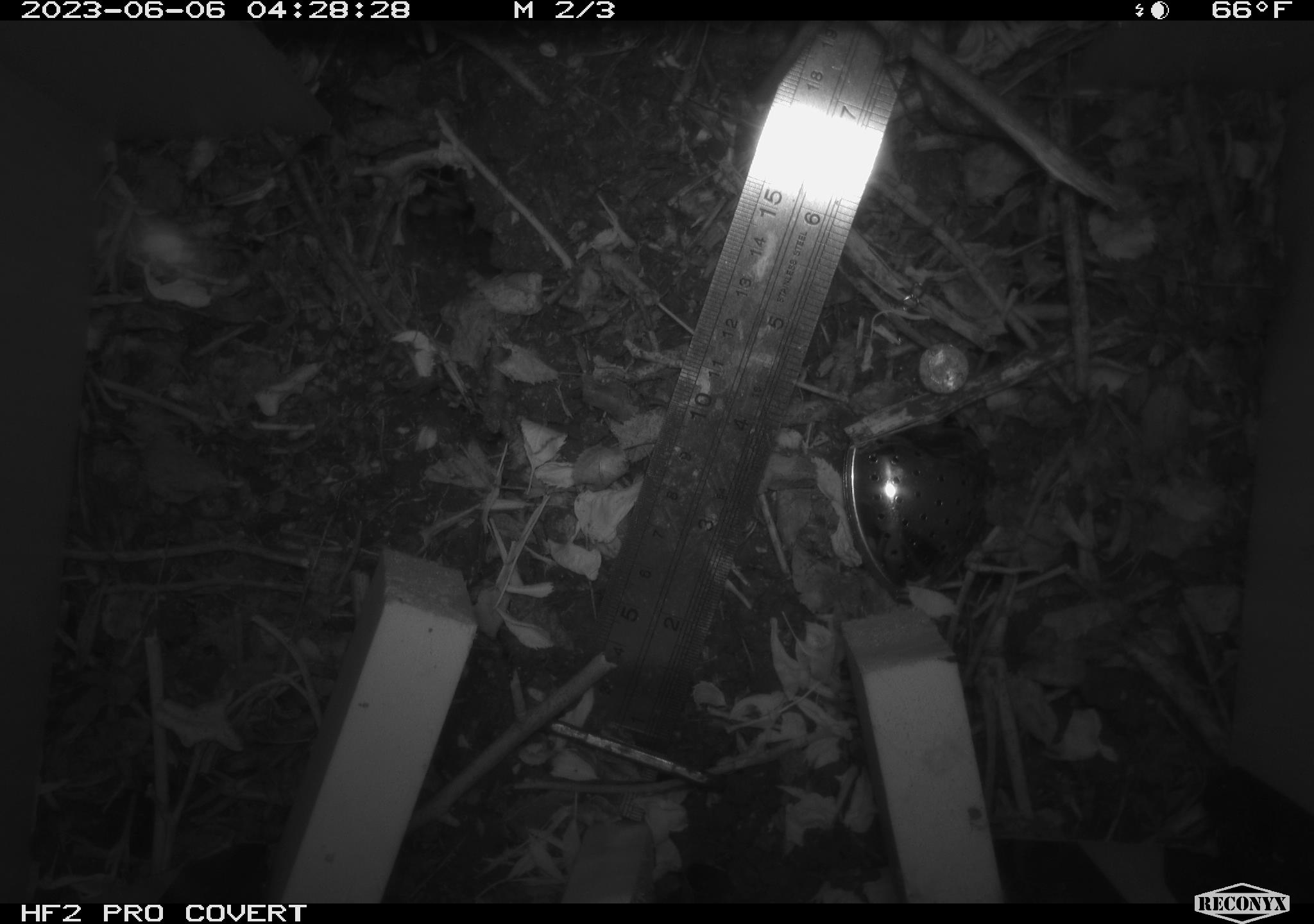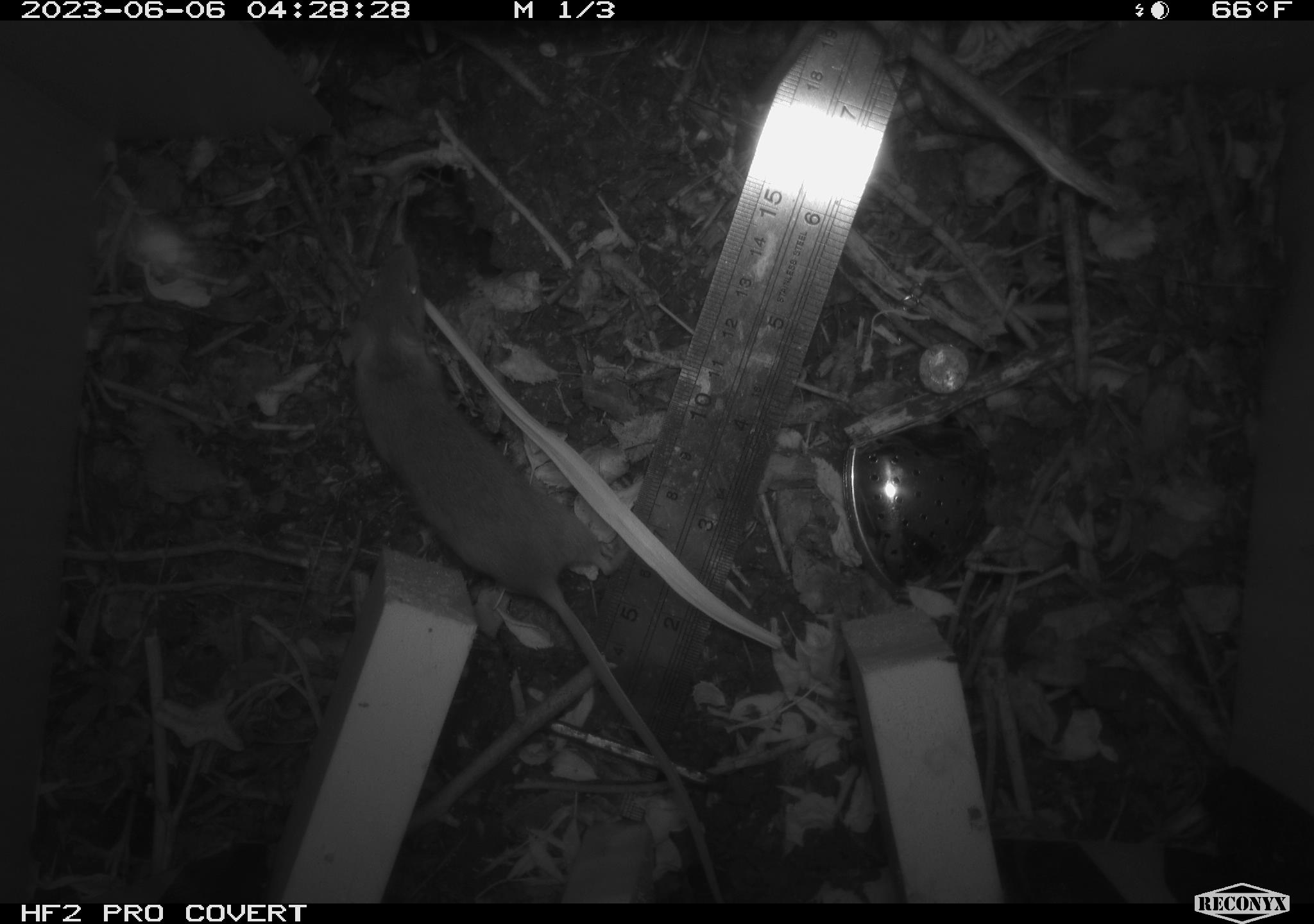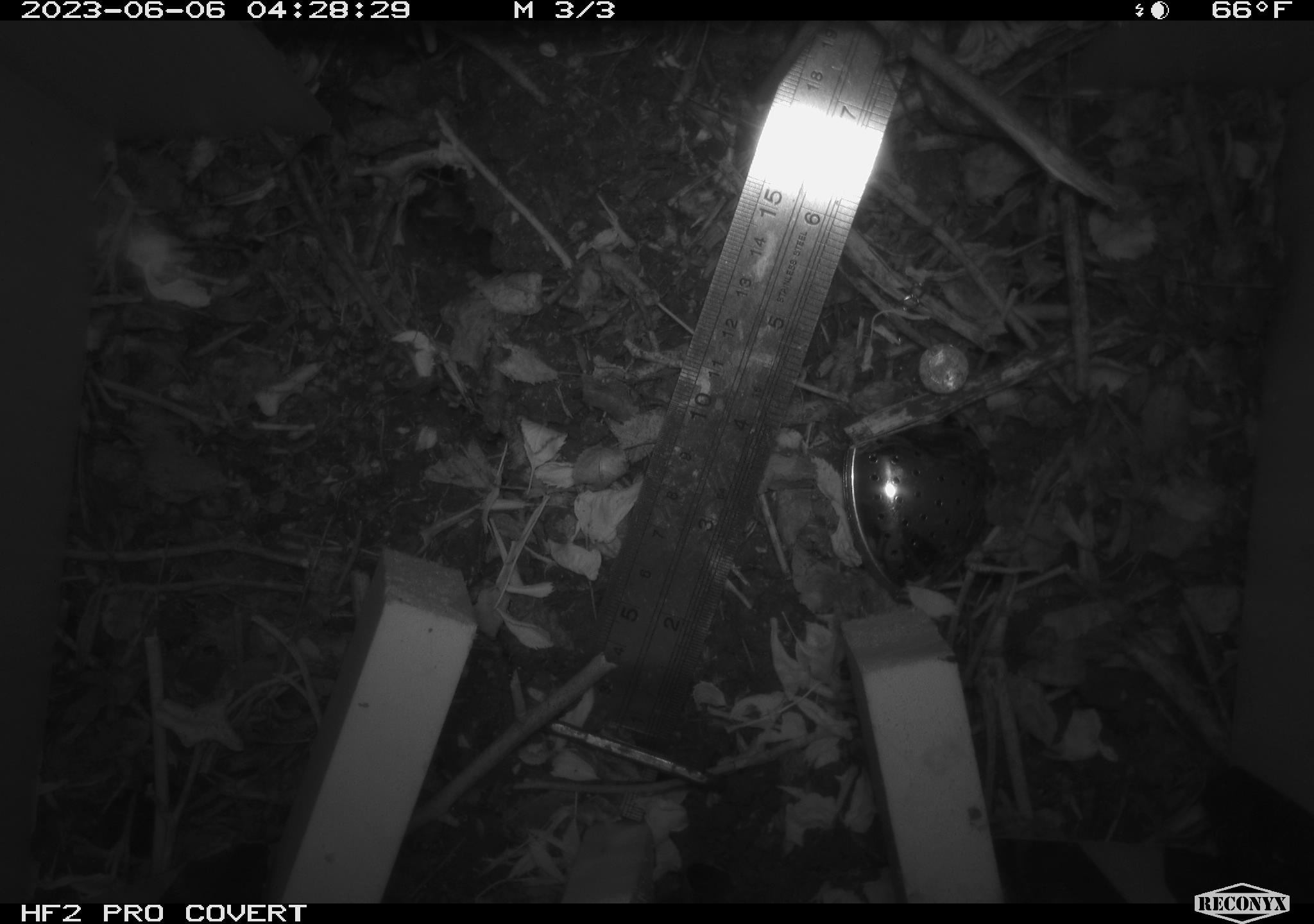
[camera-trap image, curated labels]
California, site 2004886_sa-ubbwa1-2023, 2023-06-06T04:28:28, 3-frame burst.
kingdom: Animalia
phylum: Chordata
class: Mammalia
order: Rodentia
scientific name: Rodentia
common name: rodent